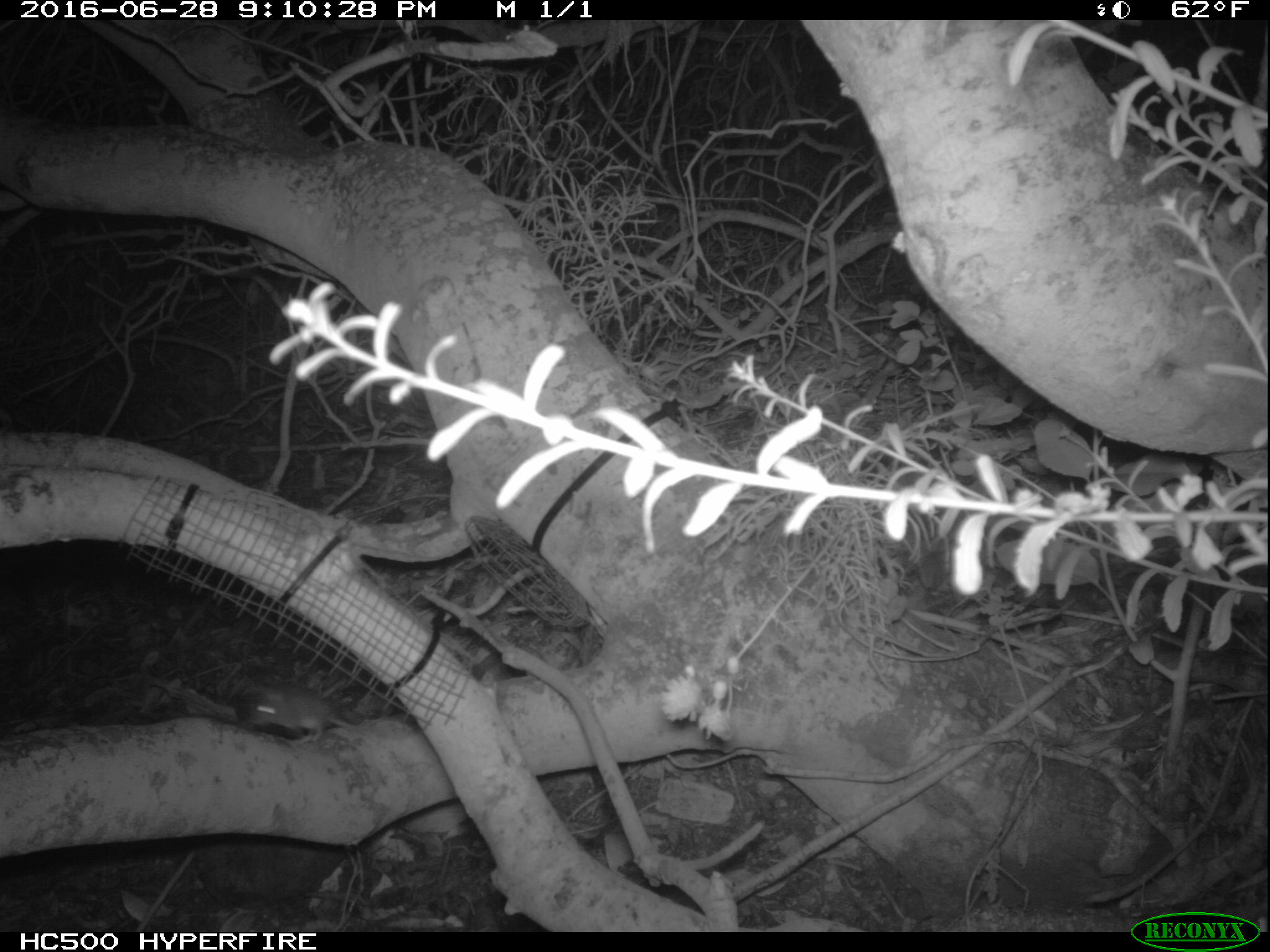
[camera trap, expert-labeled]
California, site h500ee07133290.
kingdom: Animalia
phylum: Chordata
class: Mammalia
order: Rodentia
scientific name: Rodentia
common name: rodent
Rodent (Rodentia).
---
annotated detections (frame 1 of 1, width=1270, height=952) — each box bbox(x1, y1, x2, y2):
rodent: bbox(246, 684, 352, 742)